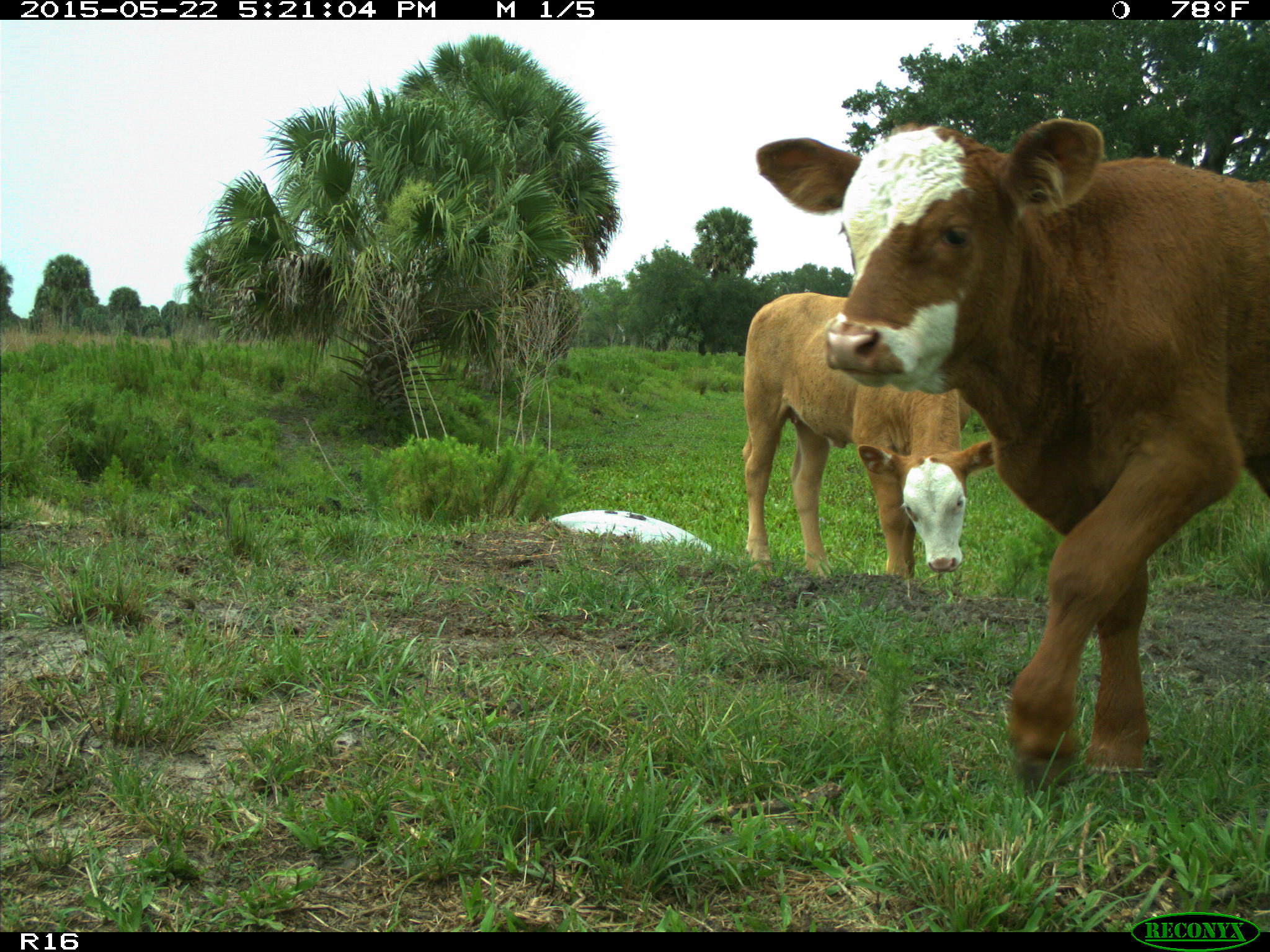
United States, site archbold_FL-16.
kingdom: Animalia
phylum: Chordata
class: Mammalia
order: Artiodactyla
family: Bovidae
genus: Bos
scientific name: Bos taurus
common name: domestic cow